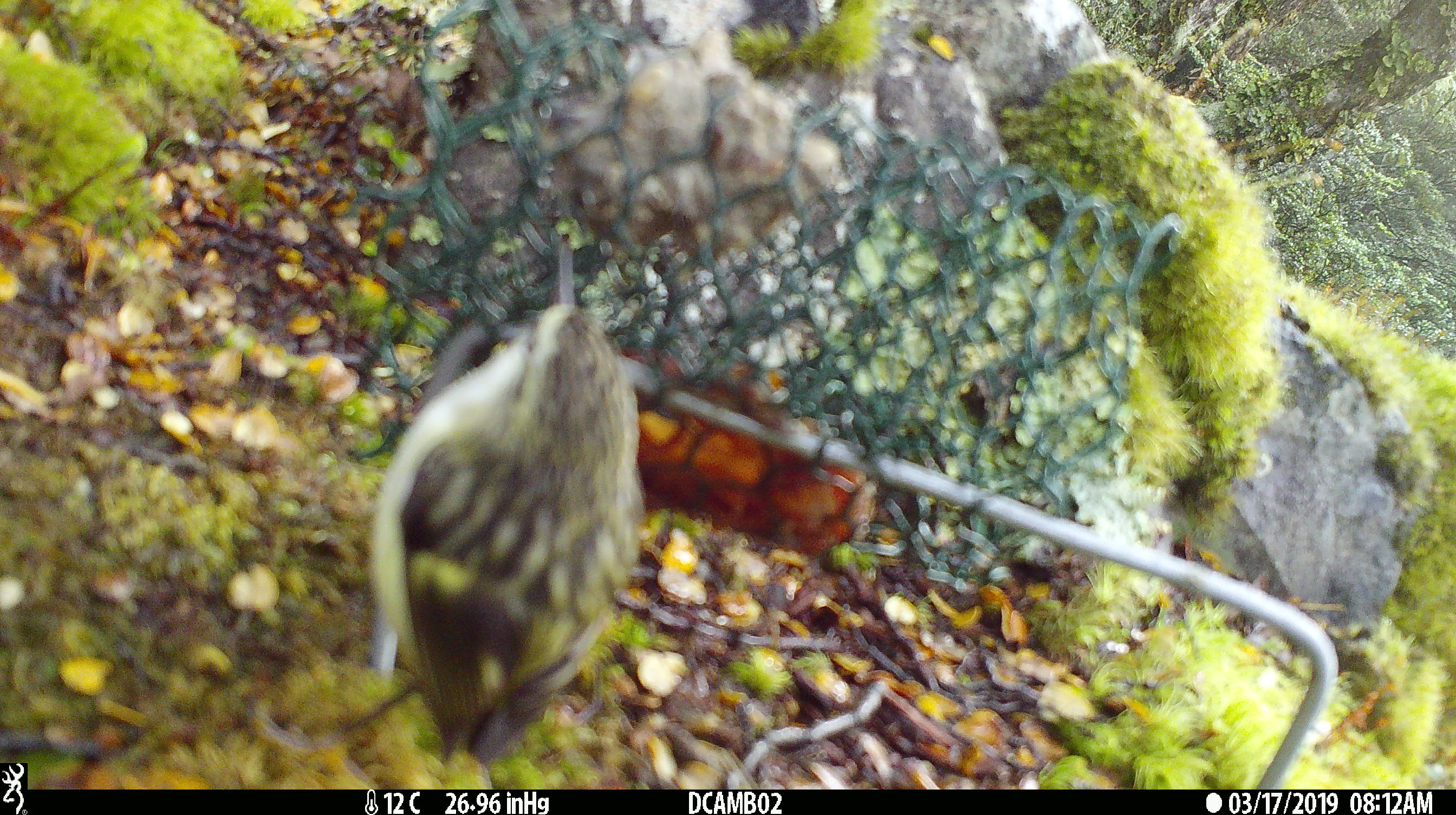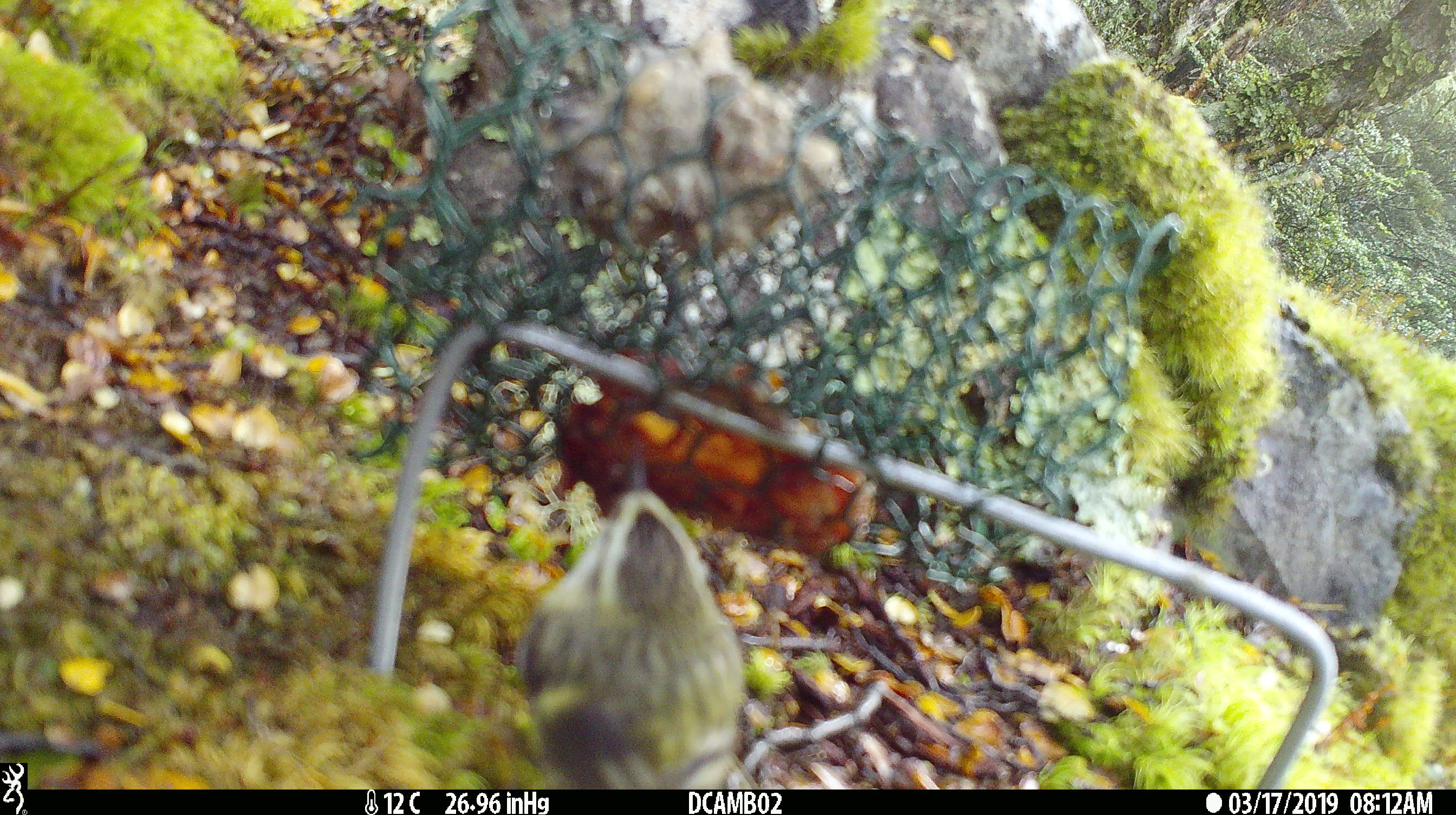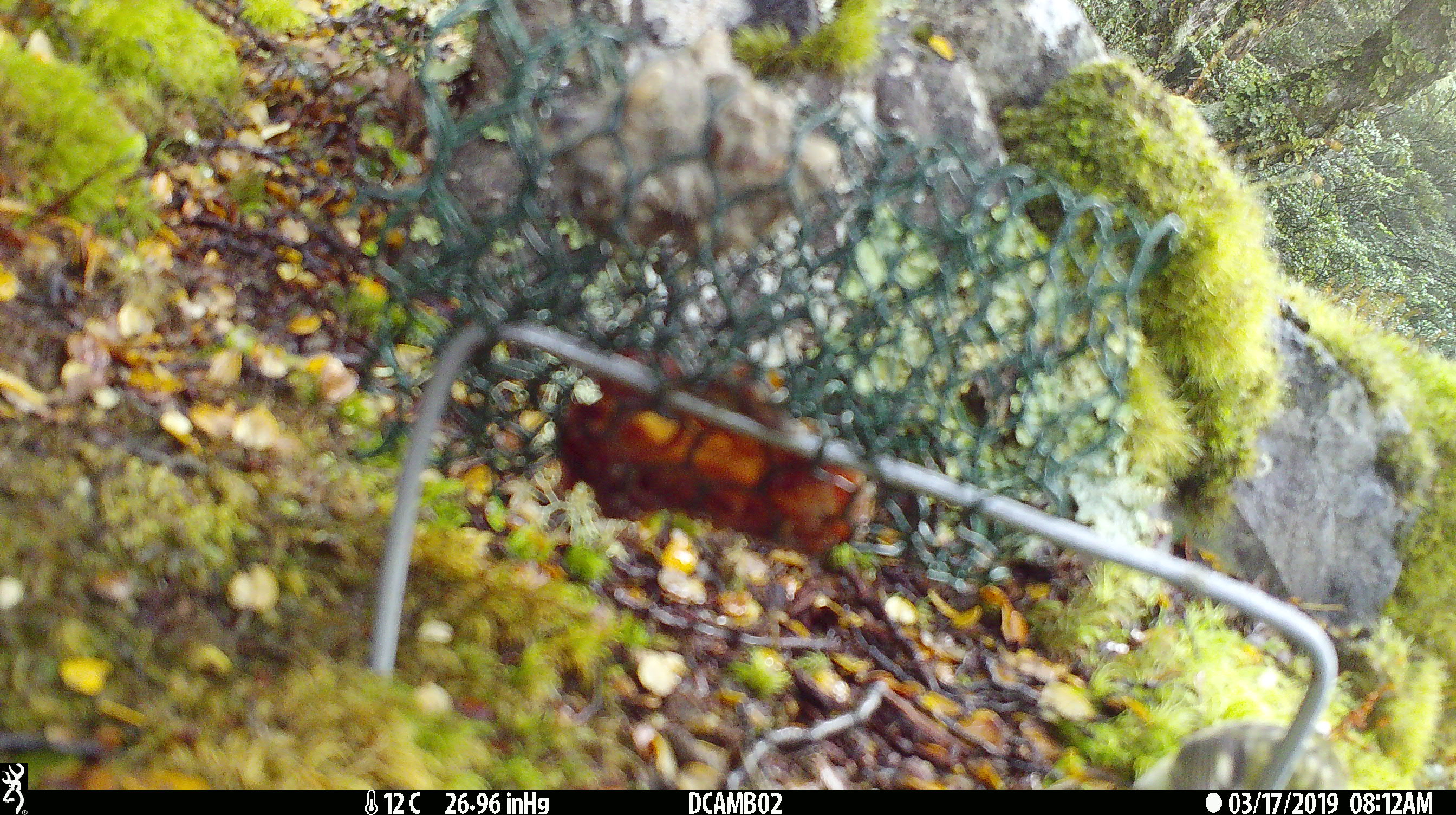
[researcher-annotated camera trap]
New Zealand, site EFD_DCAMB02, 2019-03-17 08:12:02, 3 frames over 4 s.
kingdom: Animalia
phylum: Chordata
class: Aves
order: Passeriformes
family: Acanthisittidae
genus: Acanthisitta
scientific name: Acanthisitta chloris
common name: rifleman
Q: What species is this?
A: Rifleman (Acanthisitta chloris).